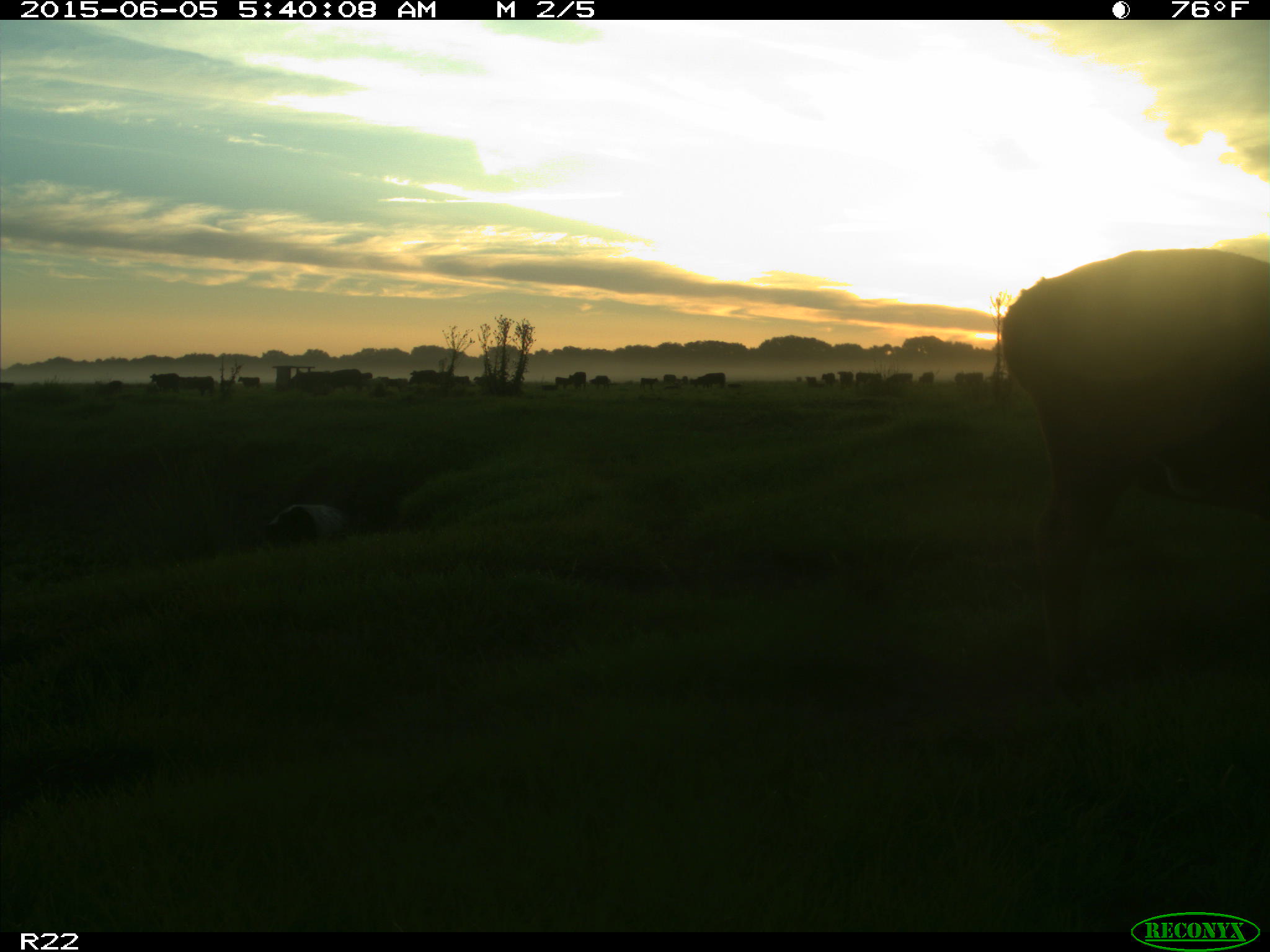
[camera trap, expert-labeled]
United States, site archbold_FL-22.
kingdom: Animalia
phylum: Chordata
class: Mammalia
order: Artiodactyla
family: Bovidae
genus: Bos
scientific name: Bos taurus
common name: domestic cow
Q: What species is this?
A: Bos taurus (domestic cow).